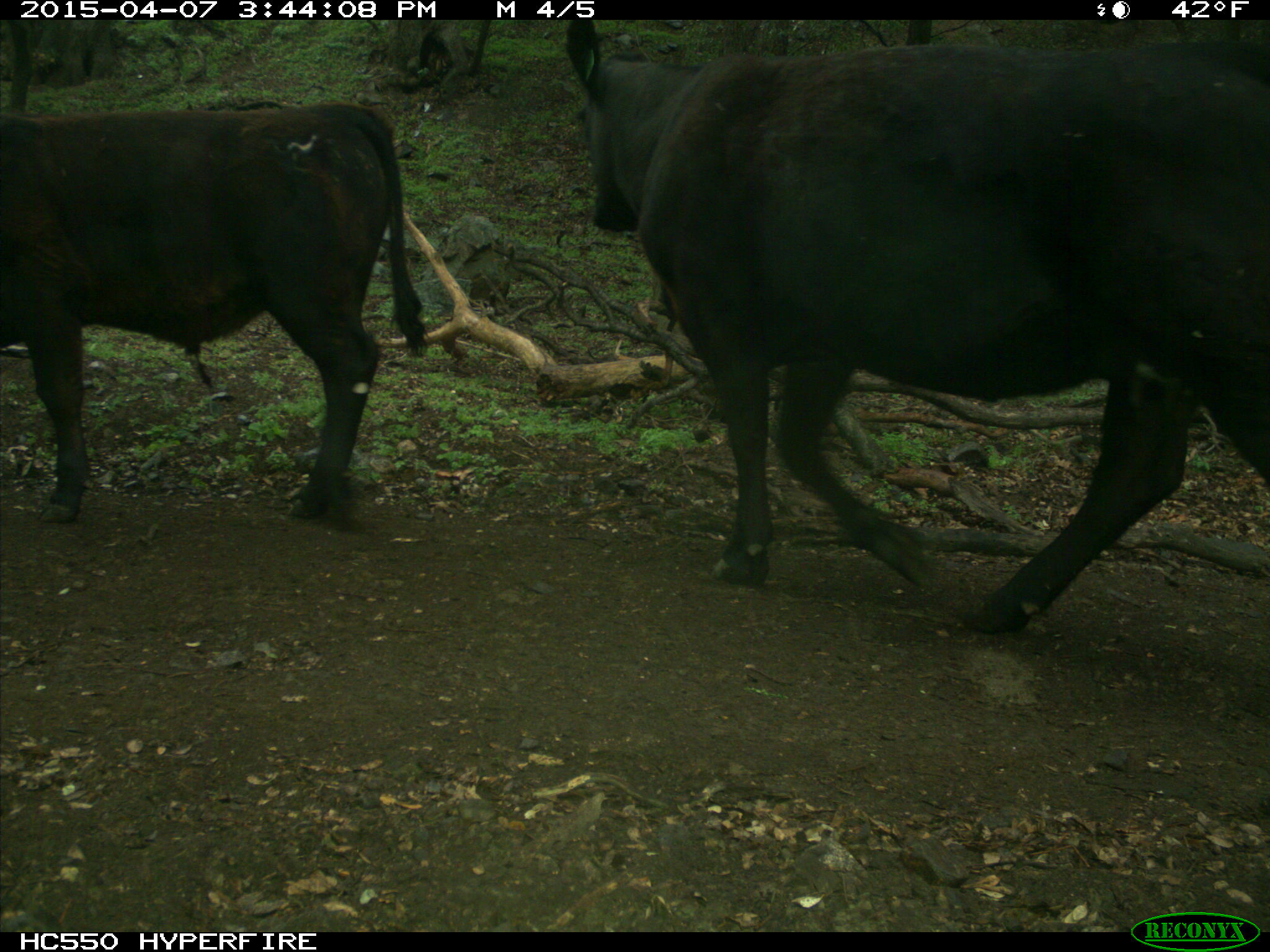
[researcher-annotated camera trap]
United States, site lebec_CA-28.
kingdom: Animalia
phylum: Chordata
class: Mammalia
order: Artiodactyla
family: Bovidae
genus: Bos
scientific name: Bos taurus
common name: domestic cow